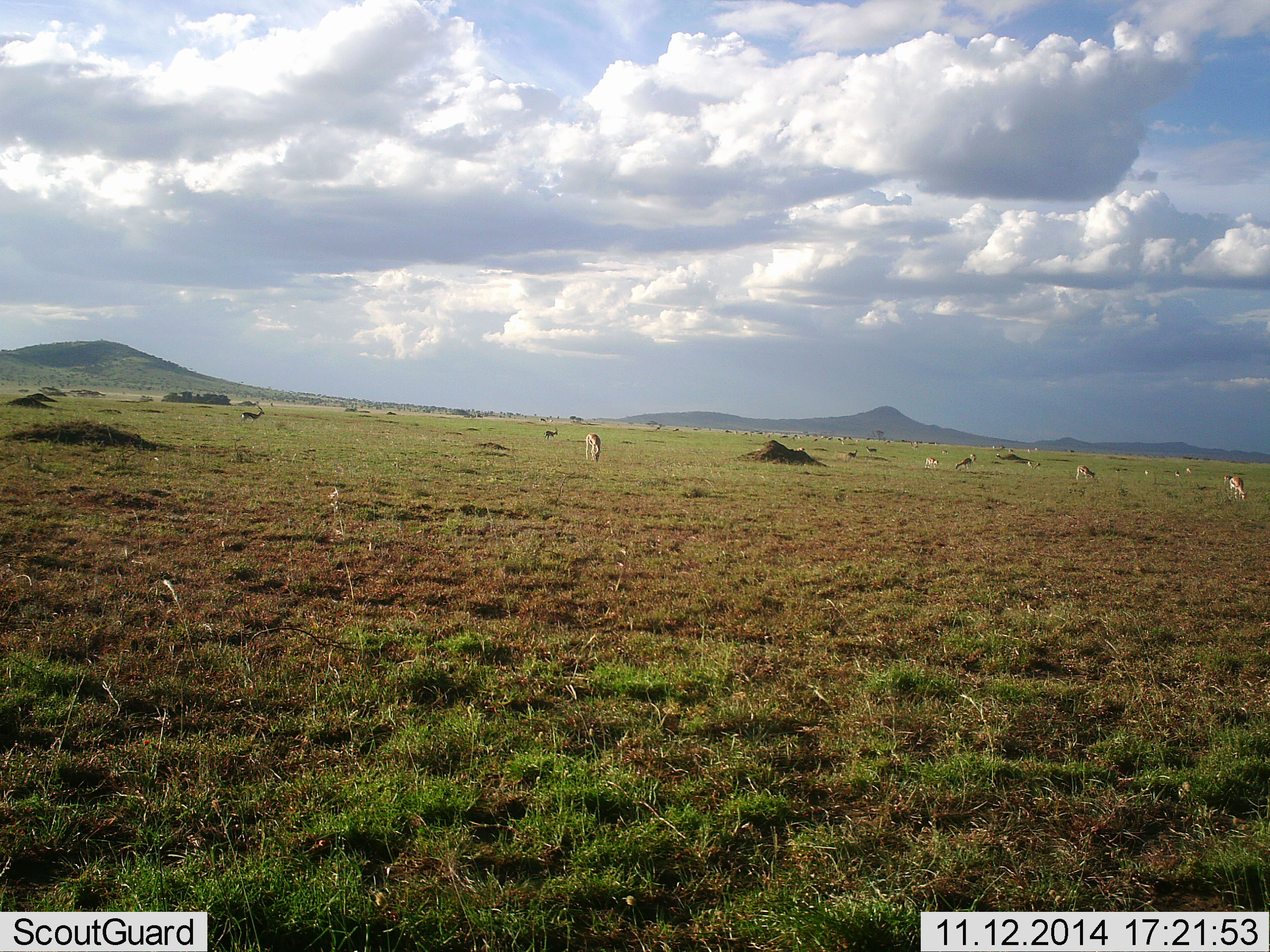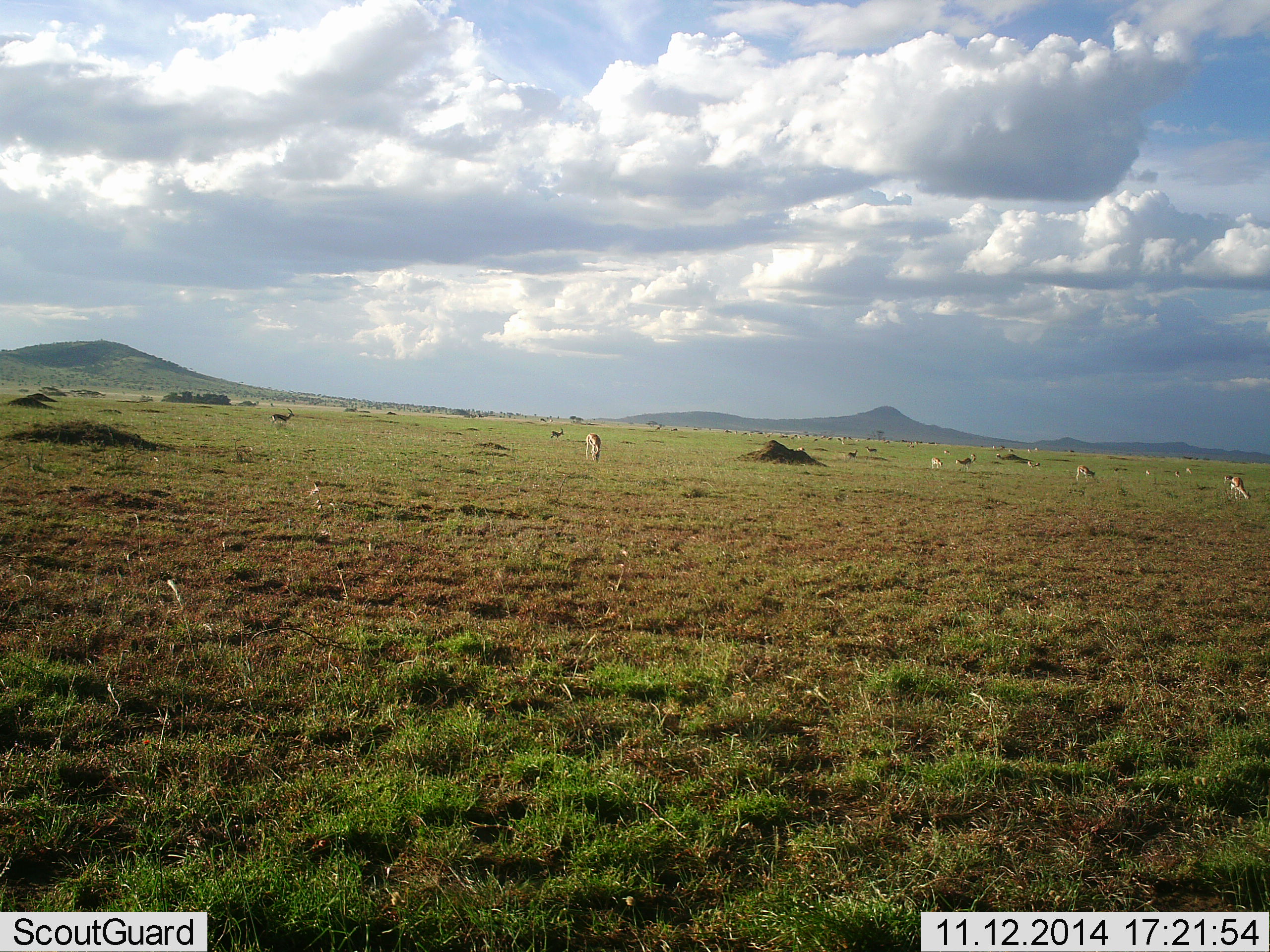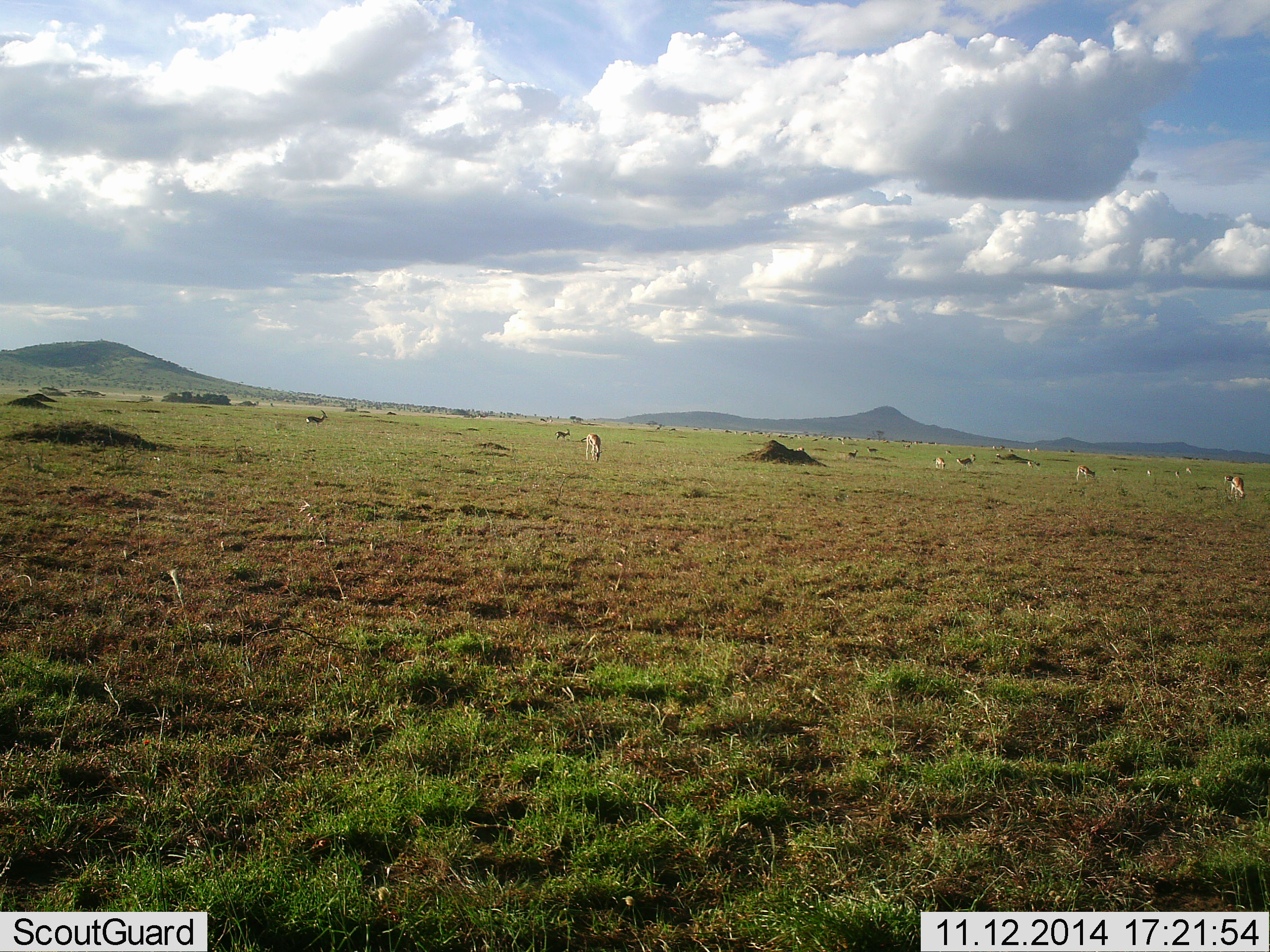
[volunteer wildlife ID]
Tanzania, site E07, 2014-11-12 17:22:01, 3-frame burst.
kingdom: Animalia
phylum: Chordata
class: Mammalia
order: Artiodactyla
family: Bovidae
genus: Eudorcas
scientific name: Eudorcas thomsonii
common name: thomson's gazelle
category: gazellethomsons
Gazellethomsons (thomson's gazelle) (Eudorcas thomsonii), count 11-50. Behavior (volunteer vote fractions): standing 22%, resting 11%, moving 44%, interacting 0%. Young present (vote fraction): 0%. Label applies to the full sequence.